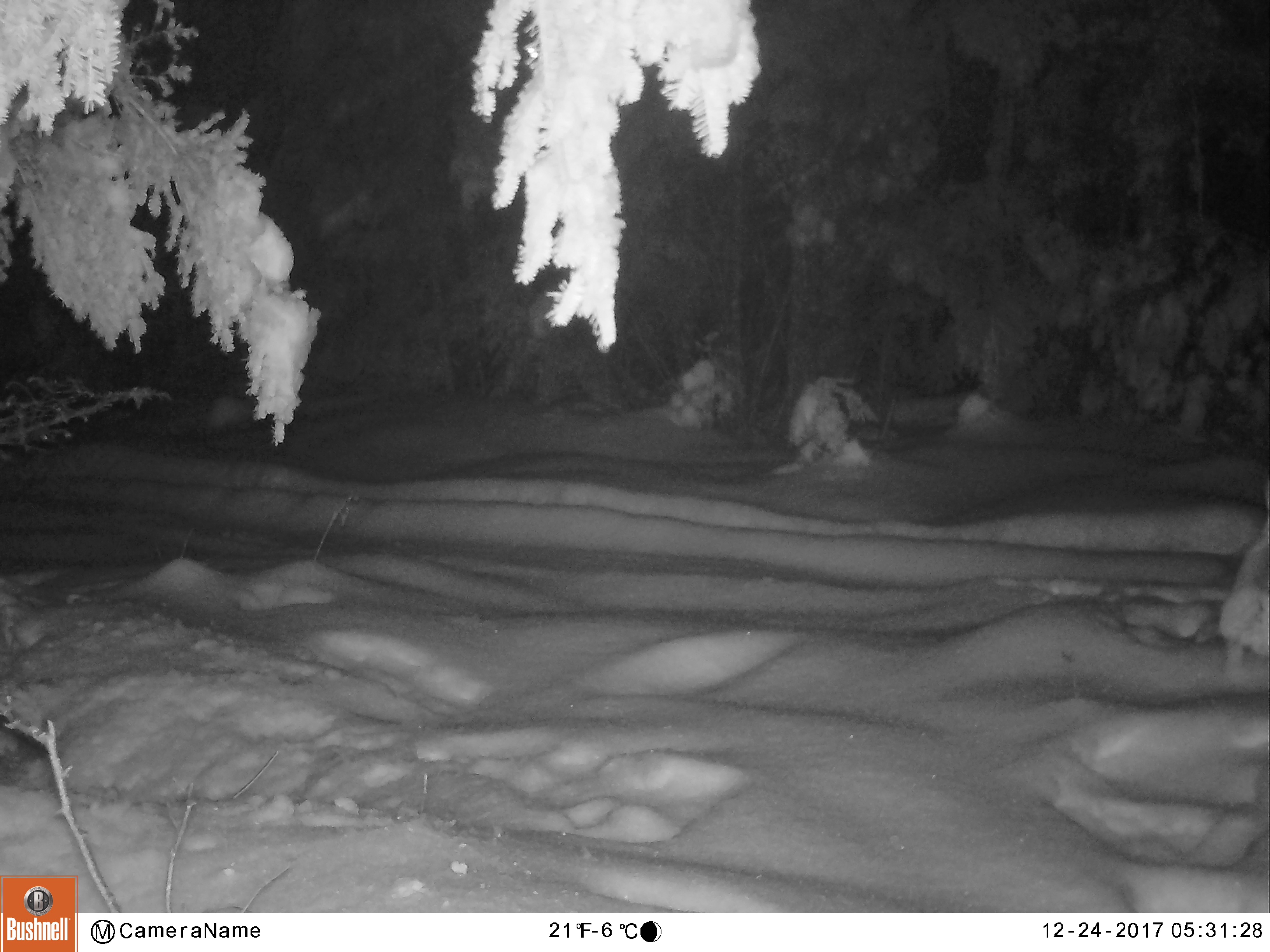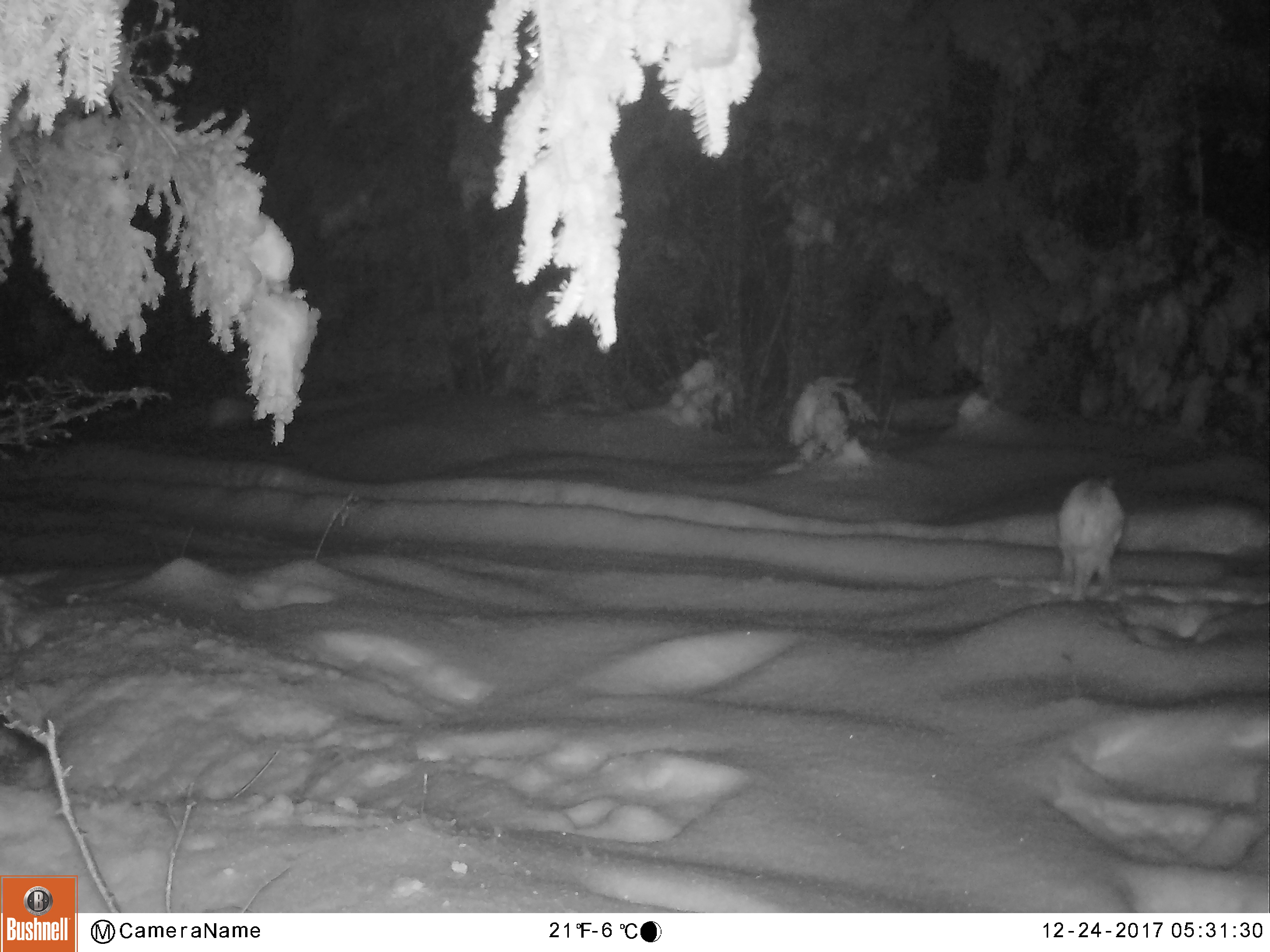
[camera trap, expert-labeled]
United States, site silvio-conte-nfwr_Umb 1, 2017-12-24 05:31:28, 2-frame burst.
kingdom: Animalia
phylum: Chordata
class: Mammalia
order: Lagomorpha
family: Leporidae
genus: Lepus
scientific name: Lepus americanus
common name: snowshoe hare